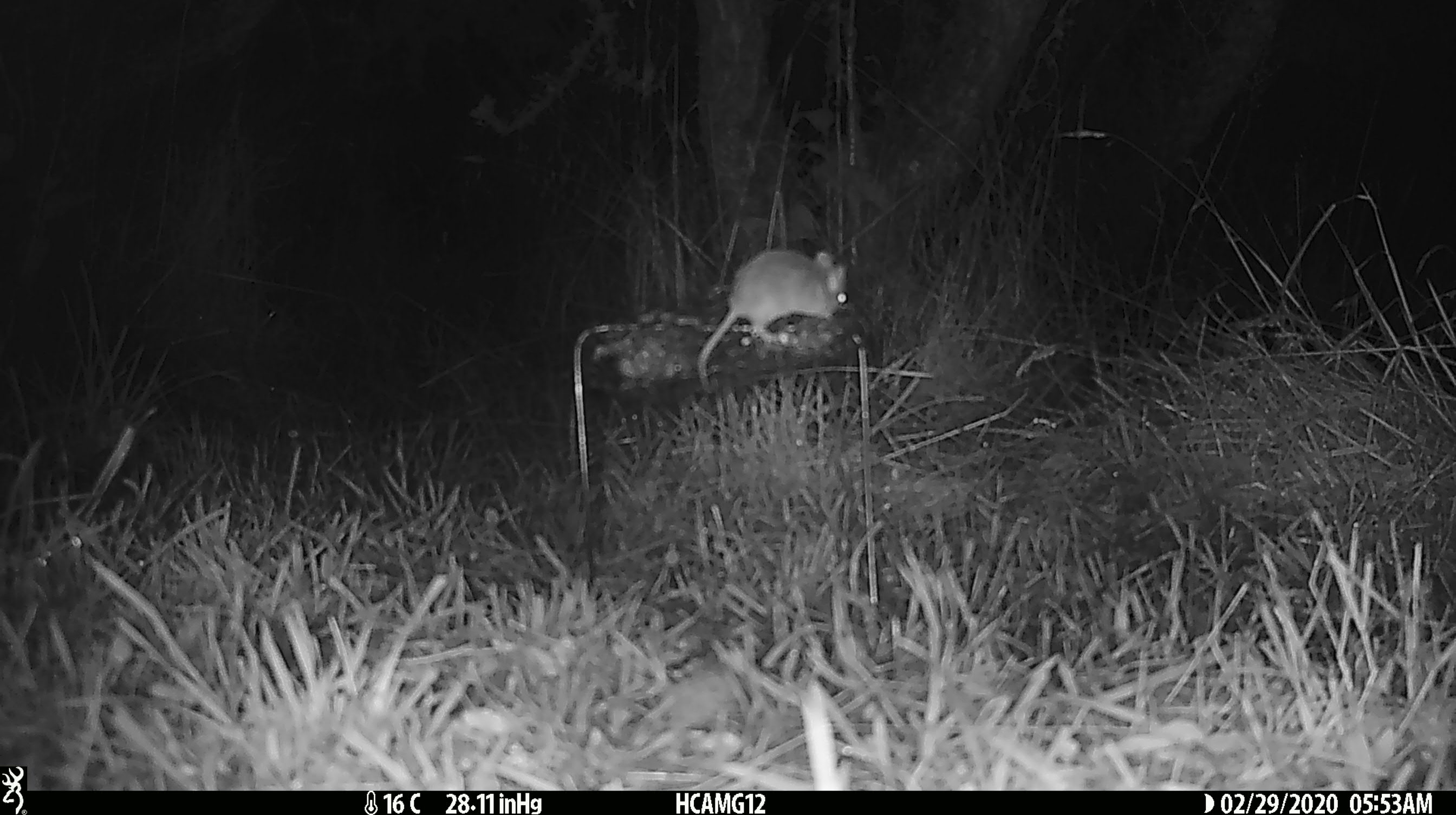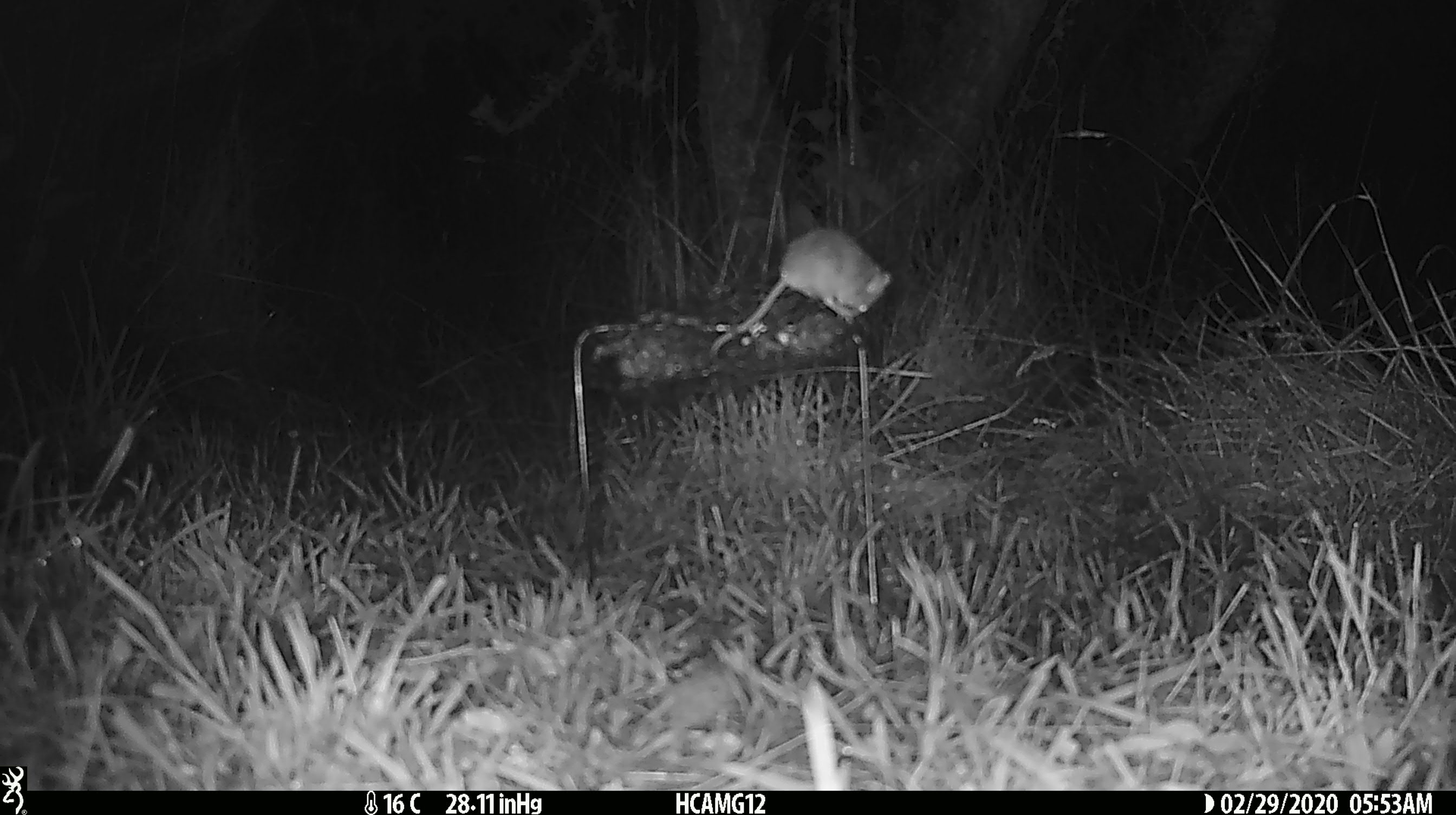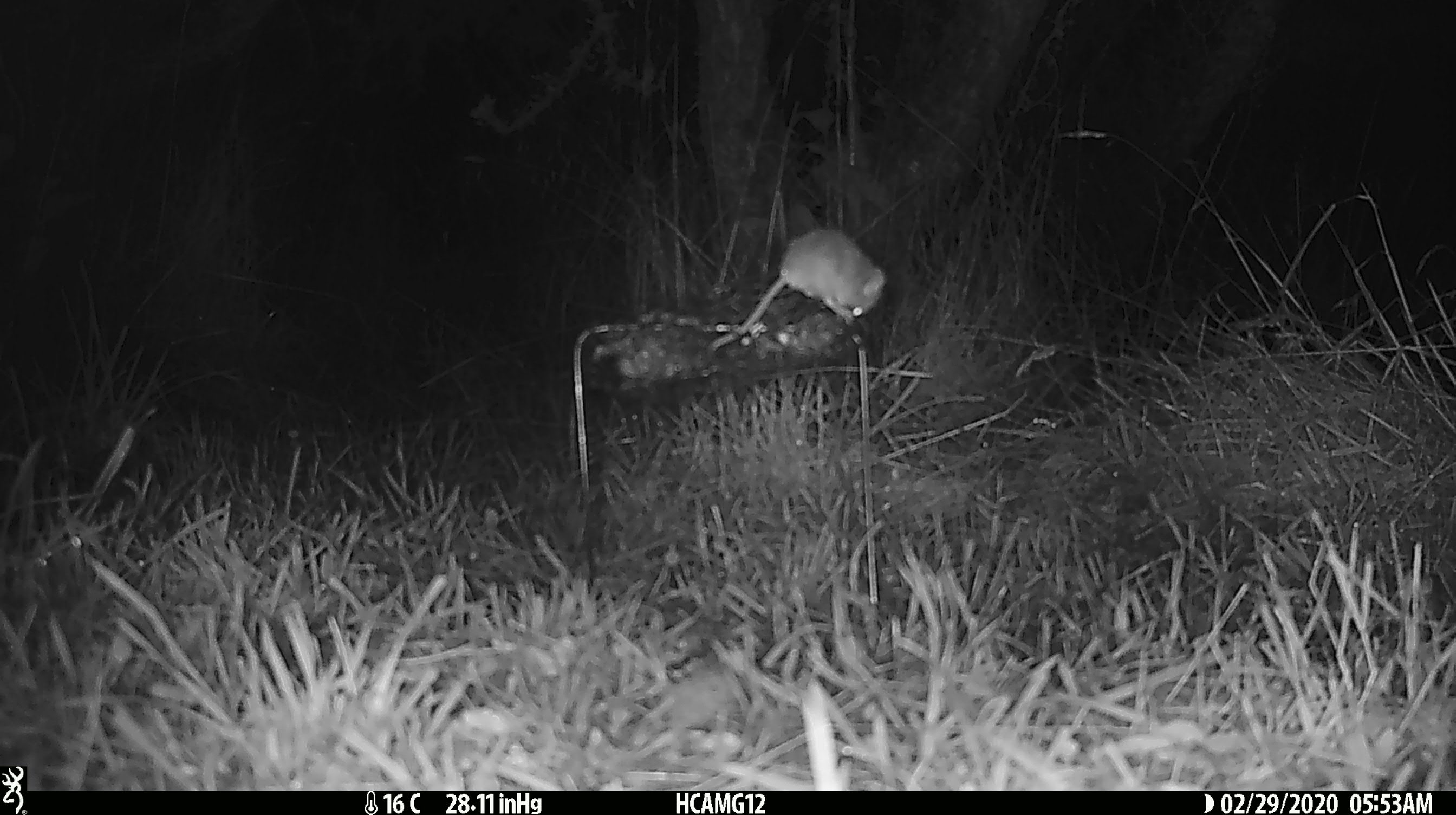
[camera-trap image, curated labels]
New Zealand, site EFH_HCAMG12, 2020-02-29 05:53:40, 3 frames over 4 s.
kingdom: Animalia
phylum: Chordata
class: Mammalia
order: Rodentia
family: Muridae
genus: Mus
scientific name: Mus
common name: mouse